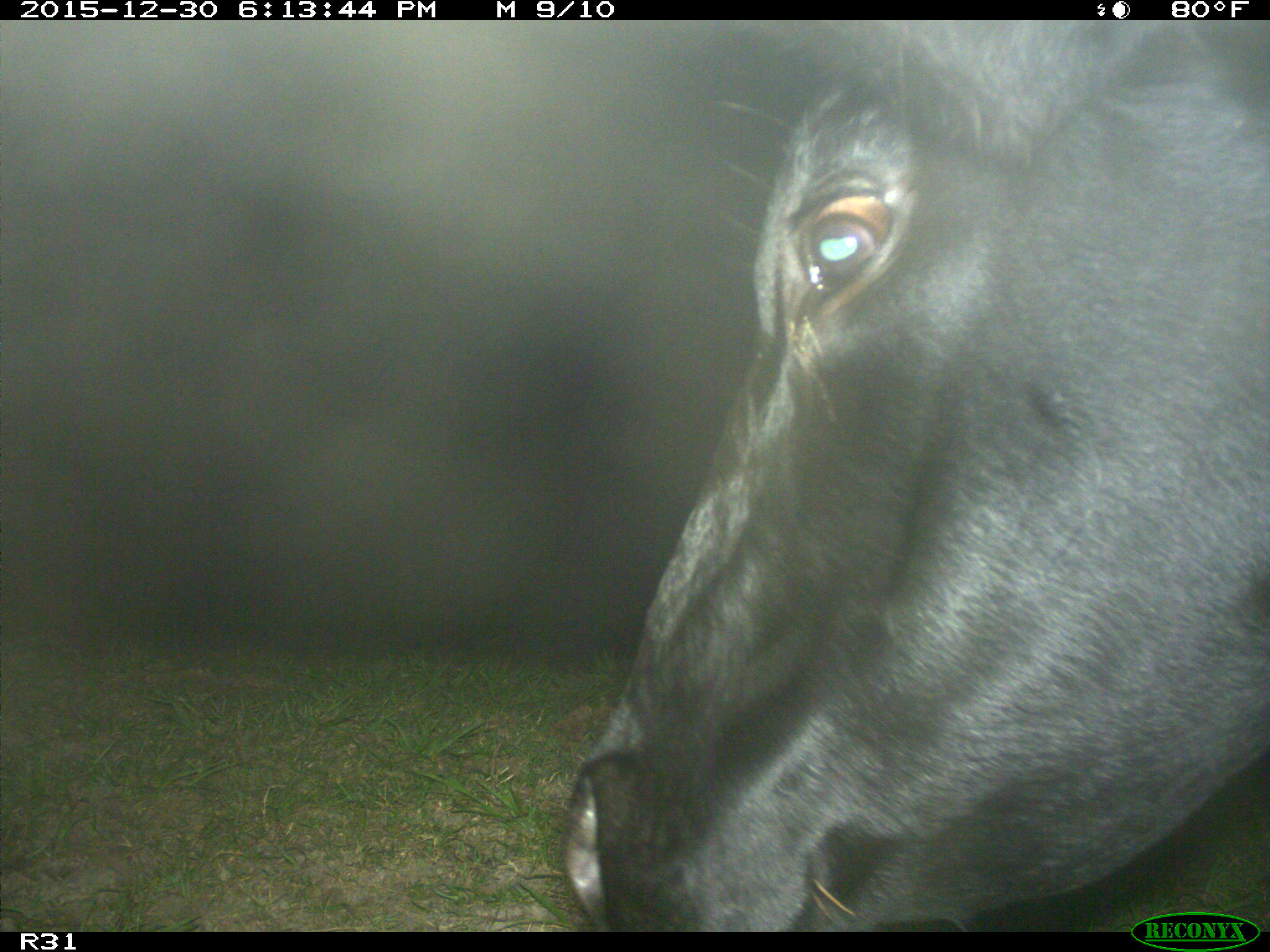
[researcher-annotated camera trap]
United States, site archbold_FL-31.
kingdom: Animalia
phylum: Chordata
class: Mammalia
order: Artiodactyla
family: Bovidae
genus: Bos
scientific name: Bos taurus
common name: domestic cow